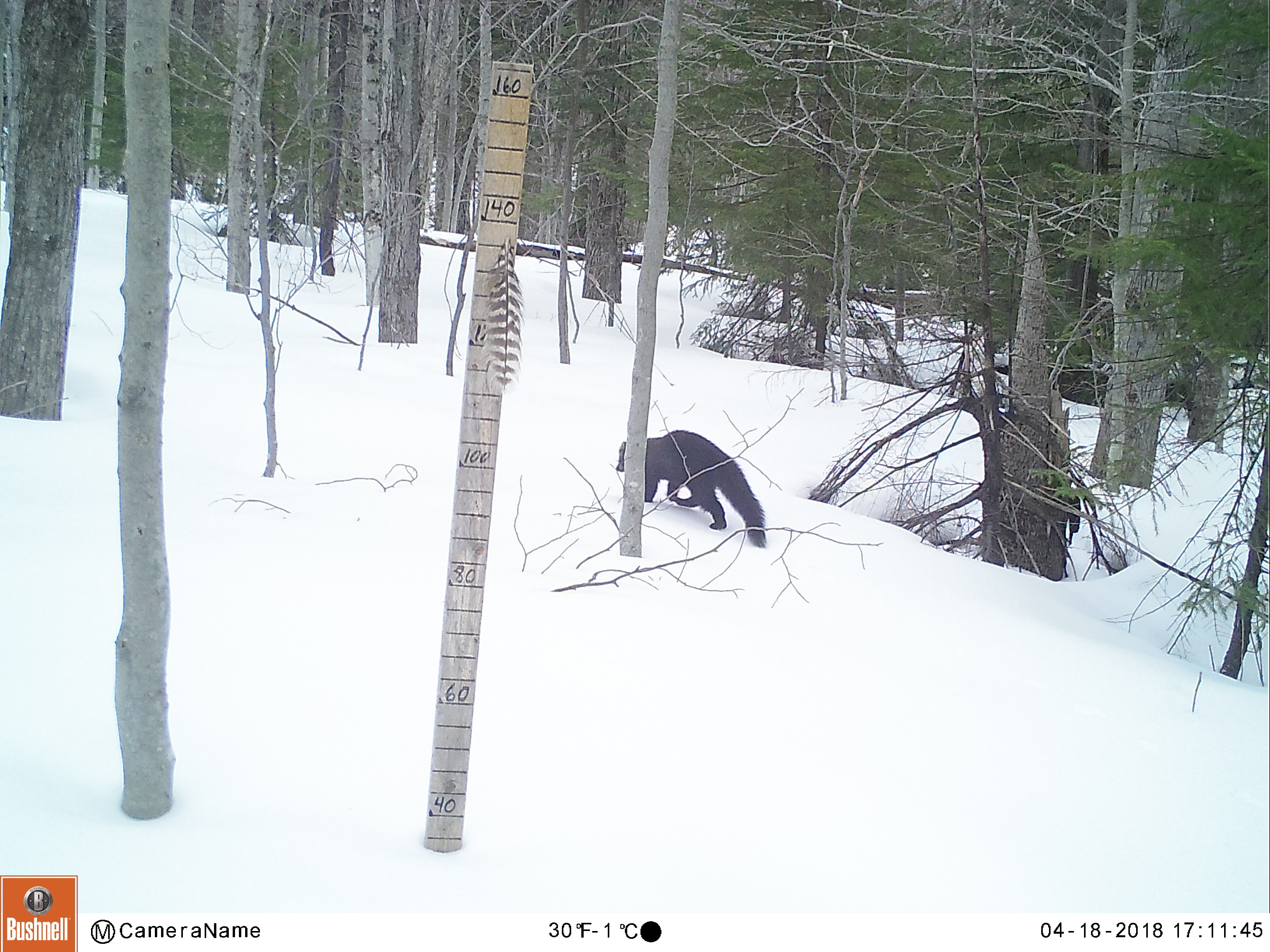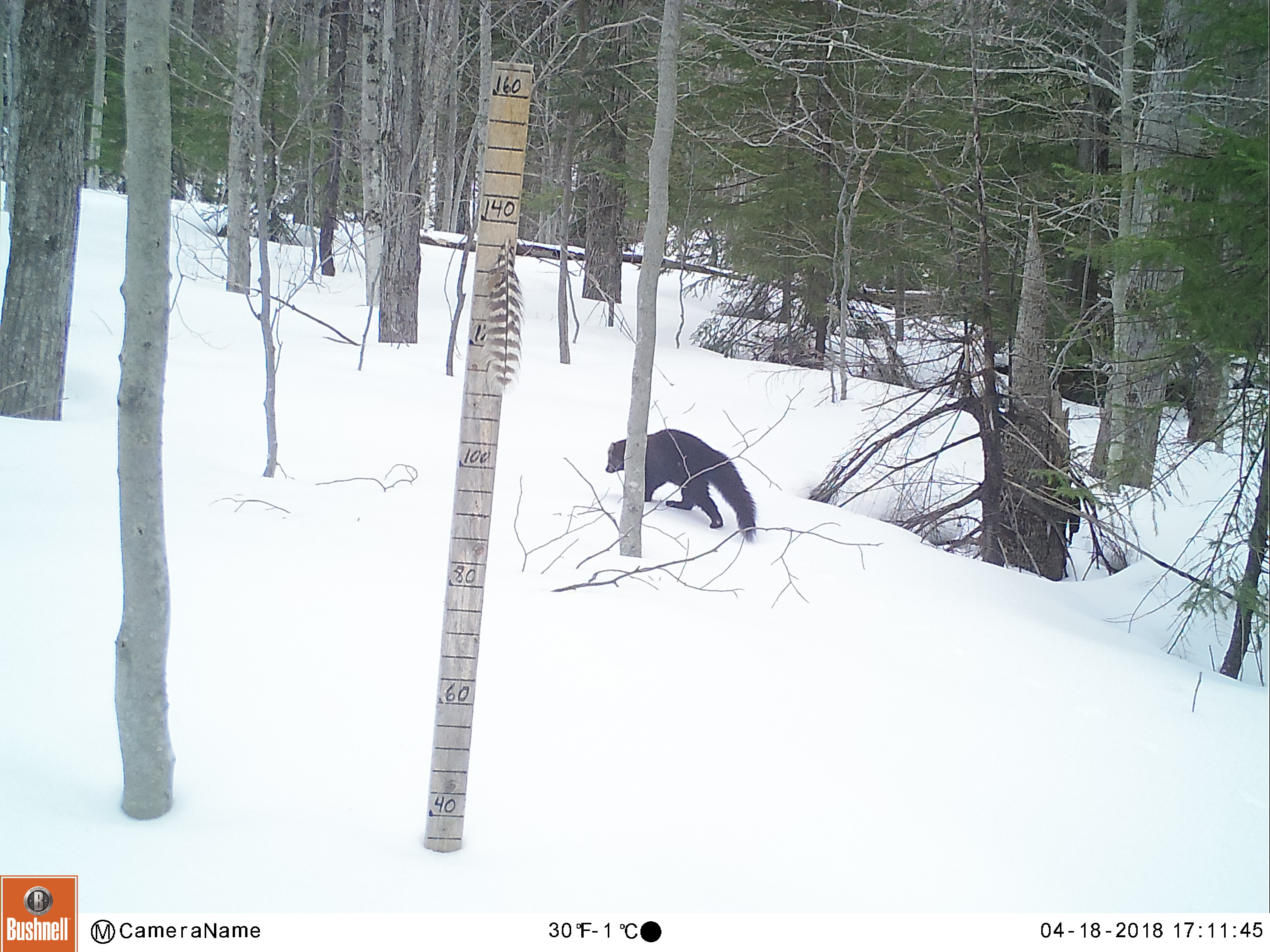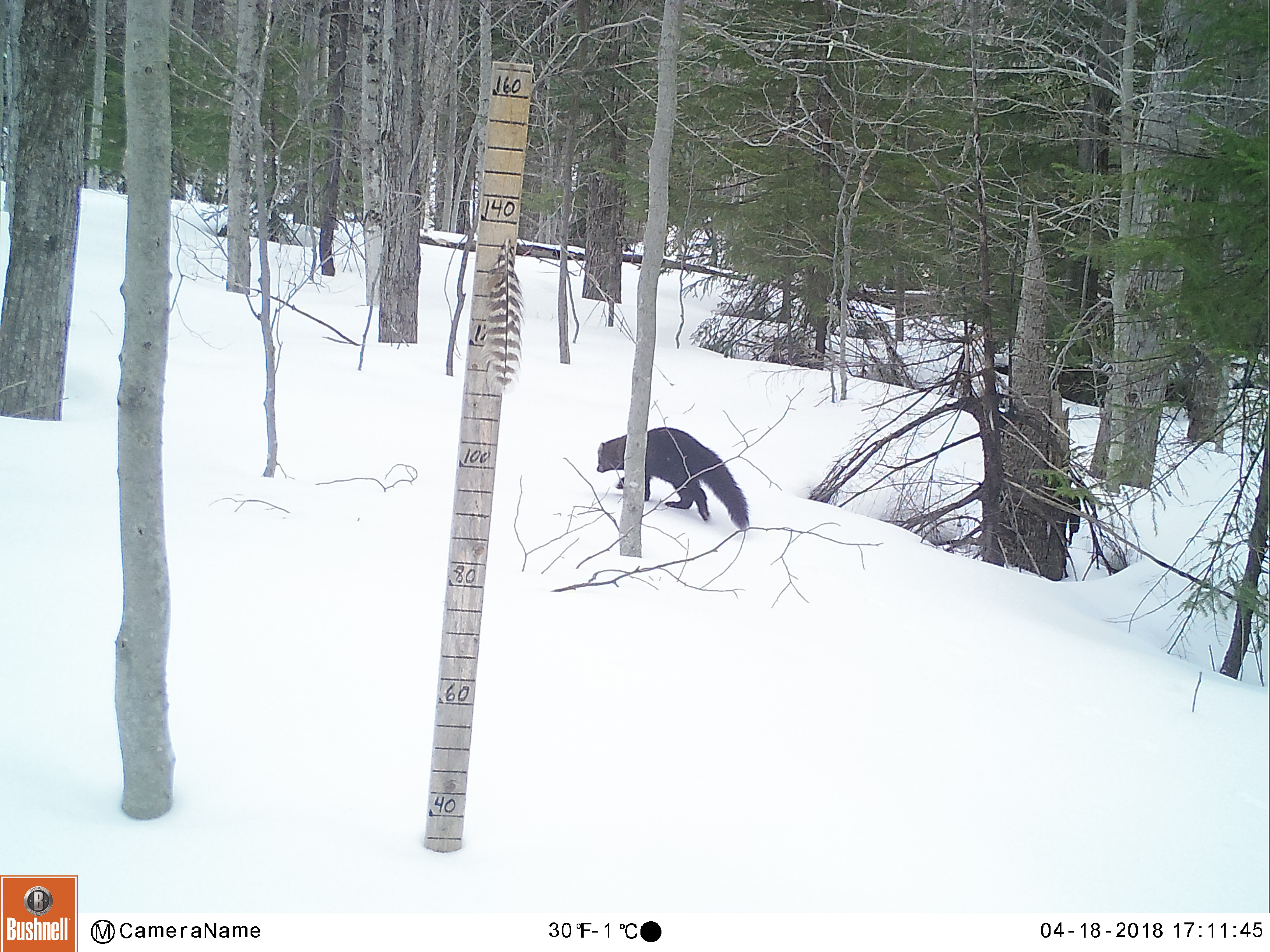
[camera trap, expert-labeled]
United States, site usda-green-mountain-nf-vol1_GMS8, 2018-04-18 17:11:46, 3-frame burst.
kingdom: Animalia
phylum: Chordata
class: Mammalia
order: Carnivora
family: Mustelidae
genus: Pekania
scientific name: Pekania pennanti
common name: fisher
Fisher (Pekania pennanti).